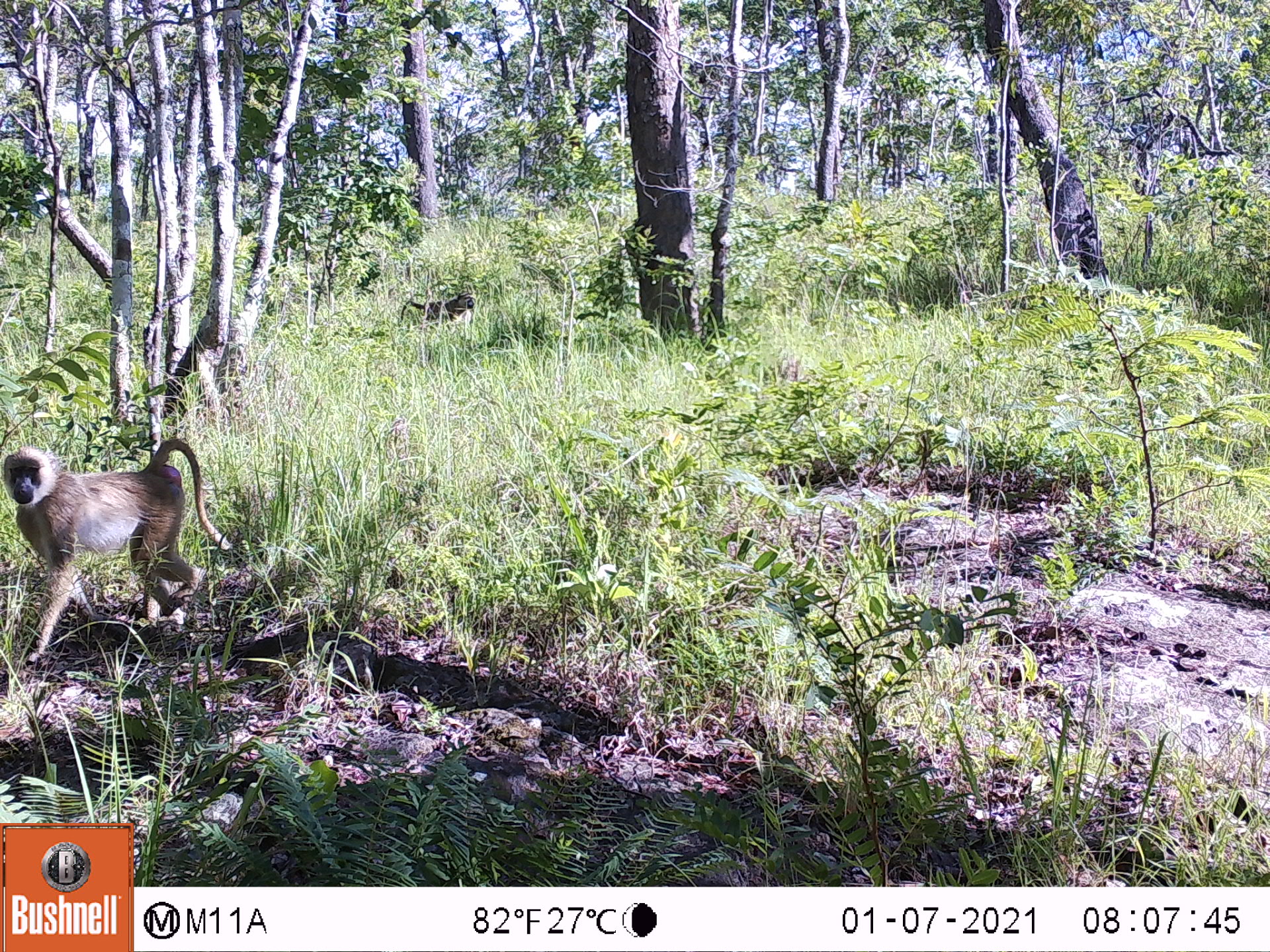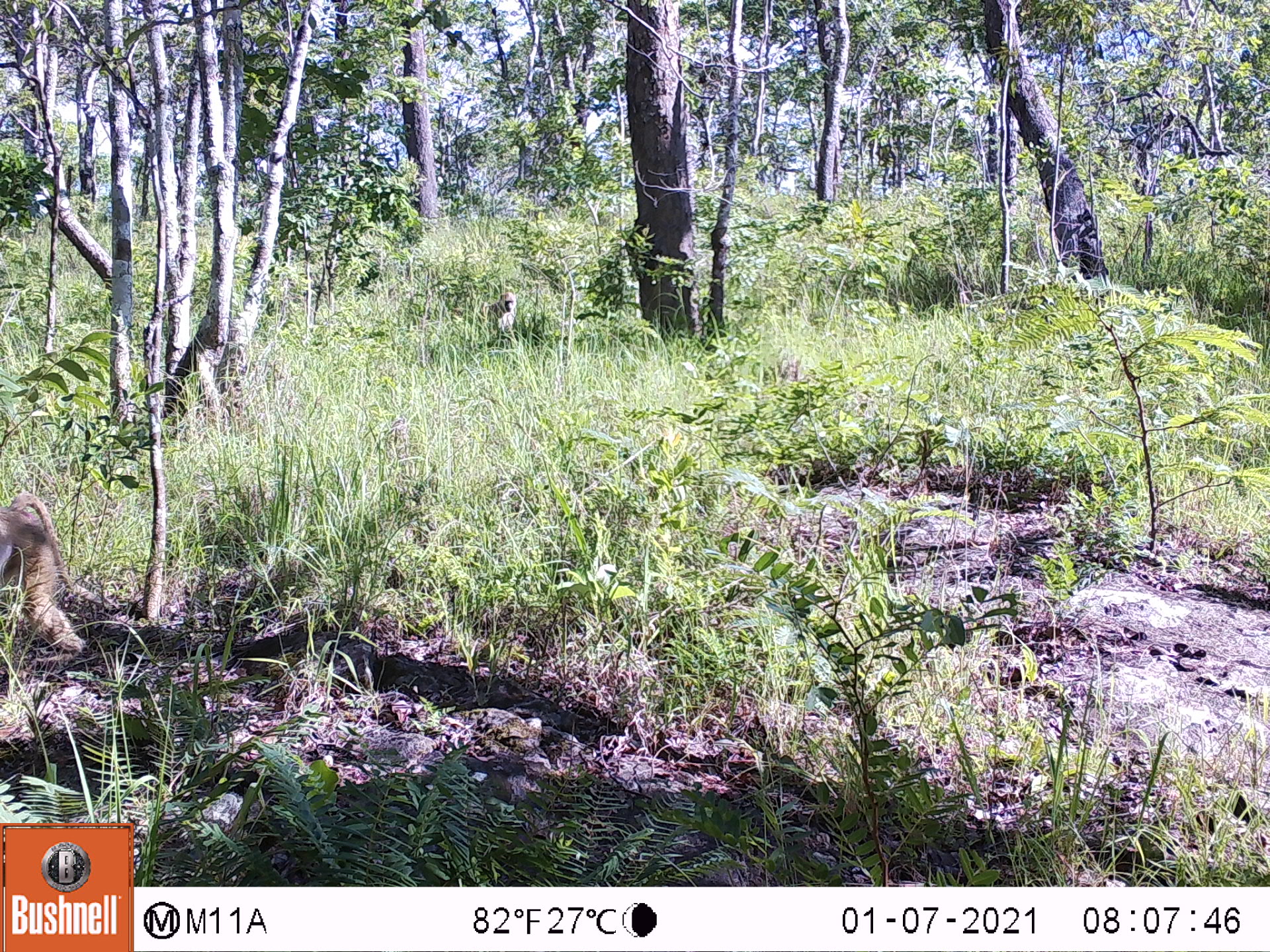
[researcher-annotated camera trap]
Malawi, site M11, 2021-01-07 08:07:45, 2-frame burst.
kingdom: Animalia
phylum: Chordata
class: Mammalia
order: Primates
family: Cercopithecidae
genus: Papio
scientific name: Papio cynocephalus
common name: yellow baboon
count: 2